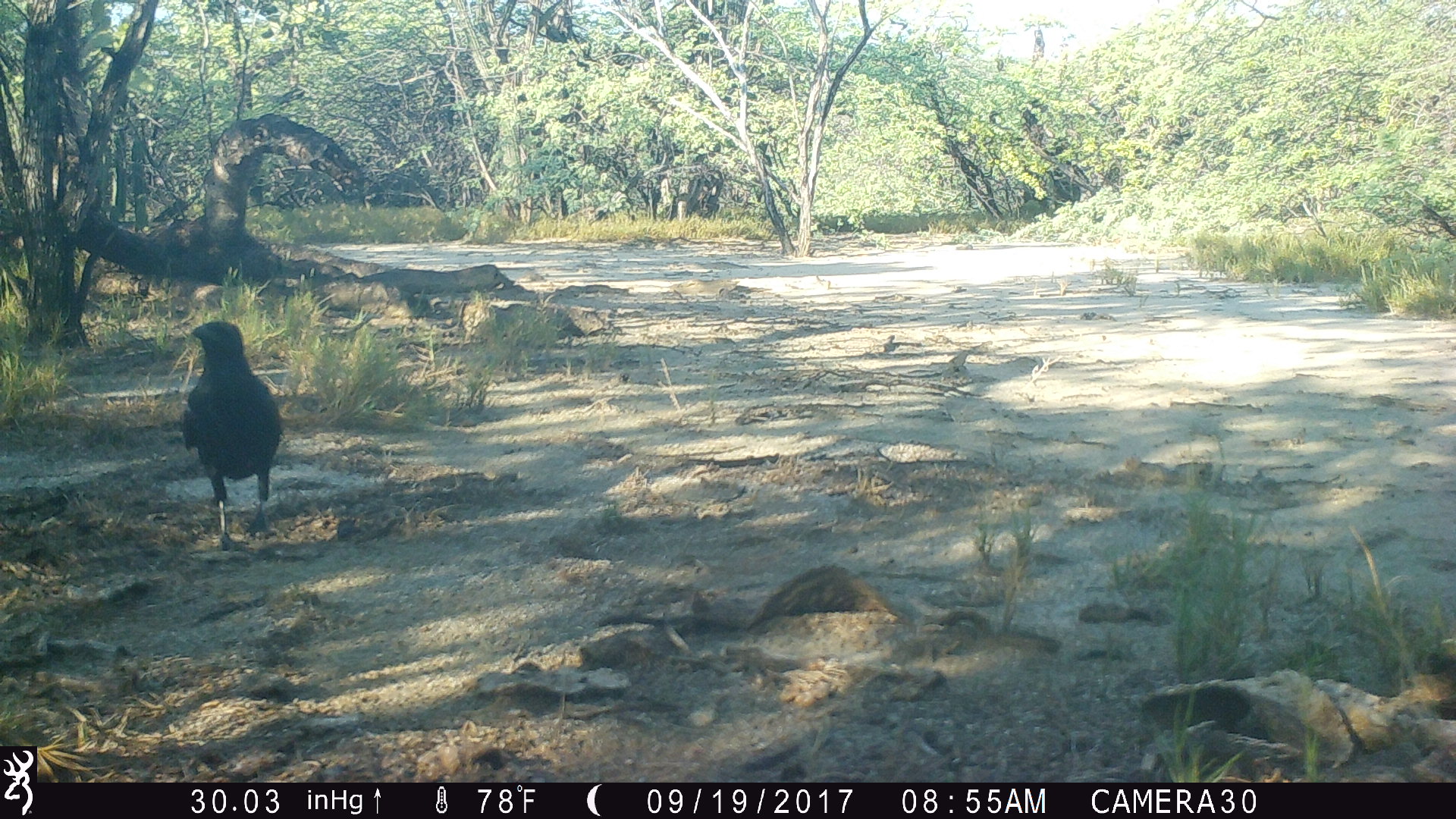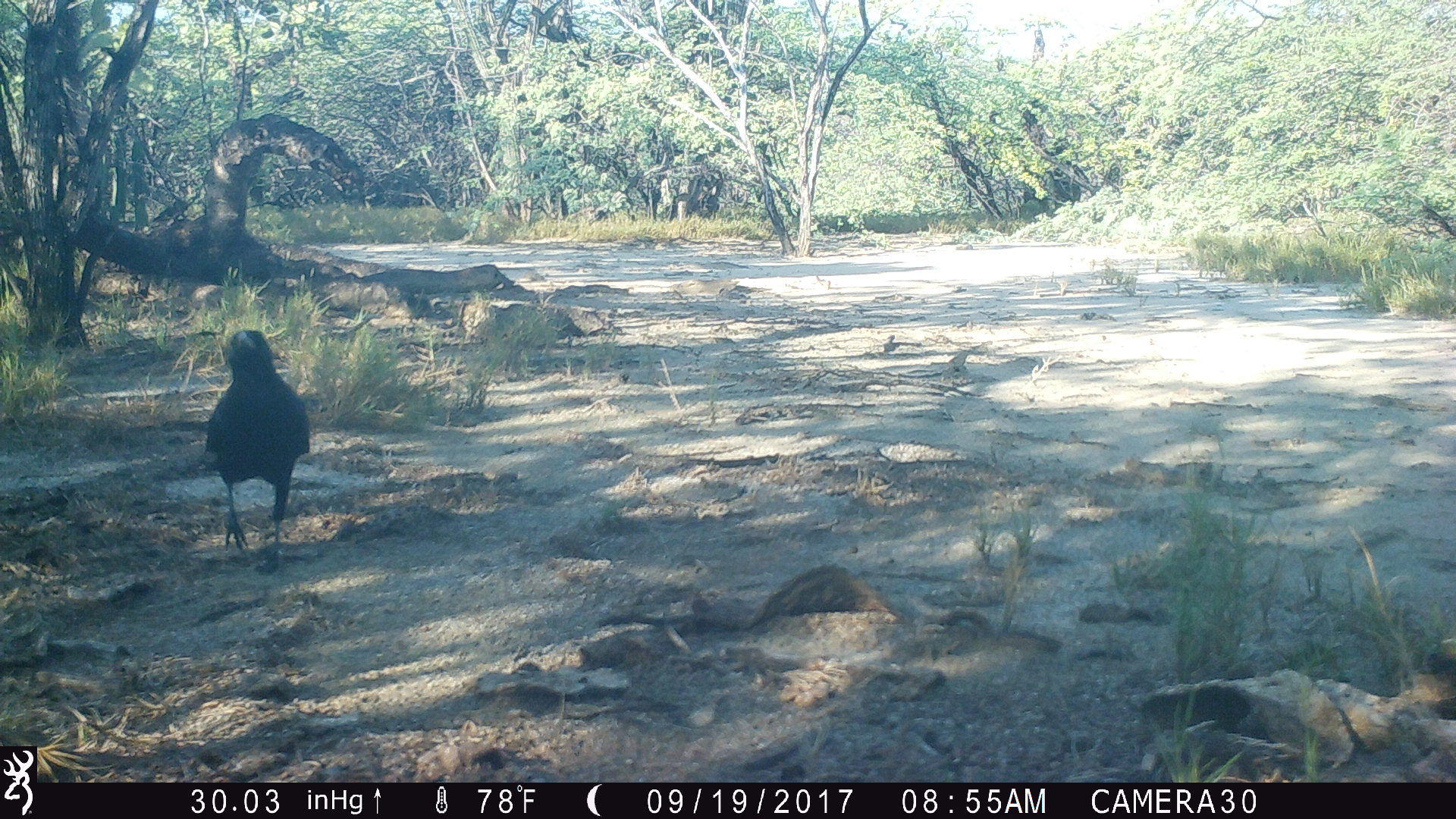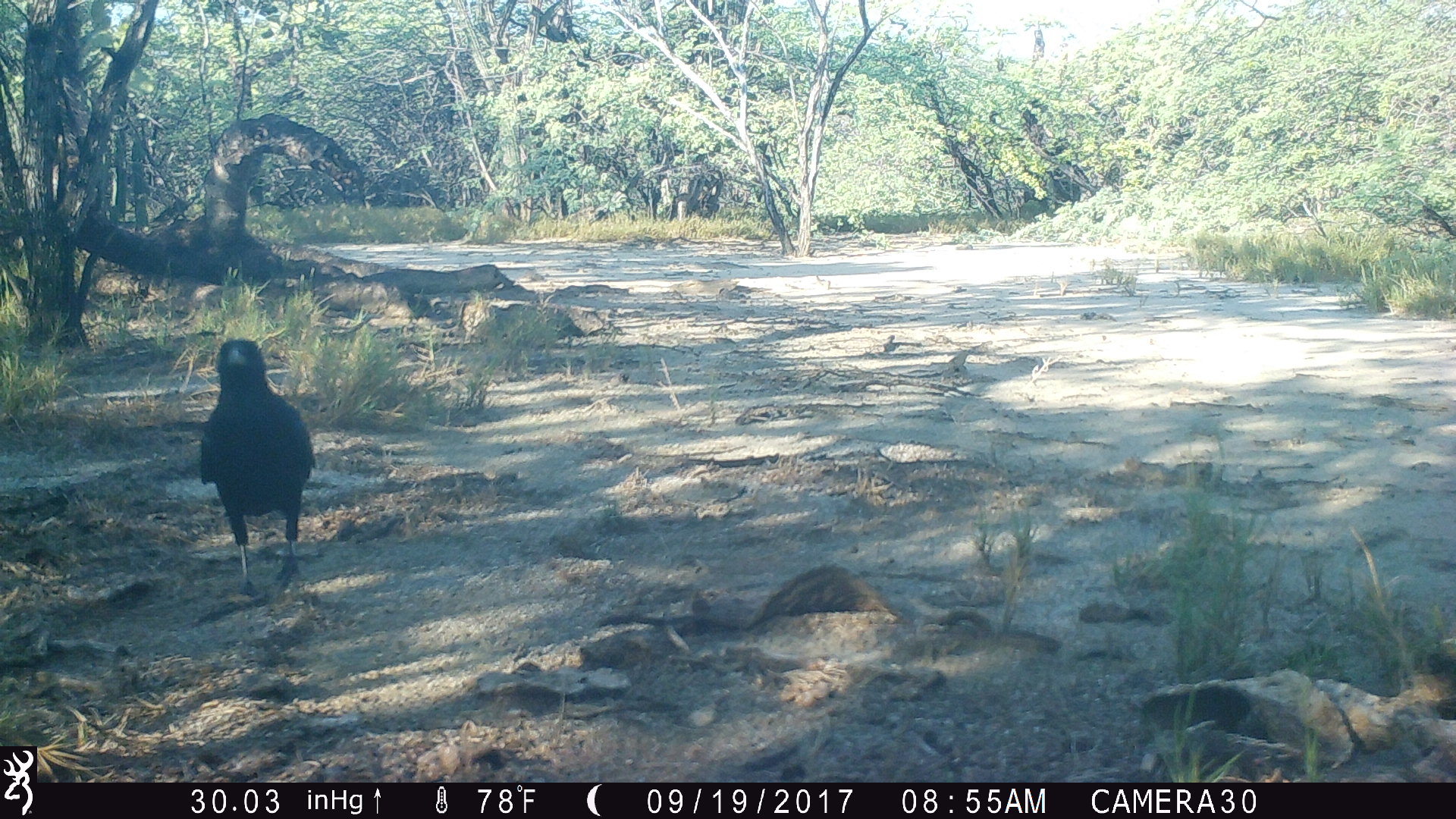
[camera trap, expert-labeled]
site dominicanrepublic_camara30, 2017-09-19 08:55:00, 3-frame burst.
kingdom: Animalia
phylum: Chordata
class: Aves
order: Passeriformes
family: Corvidae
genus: Corvus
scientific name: Corvus corax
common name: raven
Raven (Corvus corax).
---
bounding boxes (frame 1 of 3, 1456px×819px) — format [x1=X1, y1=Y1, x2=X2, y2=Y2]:
raven: [x1=179, y1=323, x2=281, y2=548]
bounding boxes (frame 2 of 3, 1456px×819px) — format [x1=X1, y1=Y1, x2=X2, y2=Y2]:
raven: [x1=203, y1=329, x2=310, y2=564]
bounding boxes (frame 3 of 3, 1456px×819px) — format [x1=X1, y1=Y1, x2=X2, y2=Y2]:
raven: [x1=195, y1=339, x2=312, y2=594]